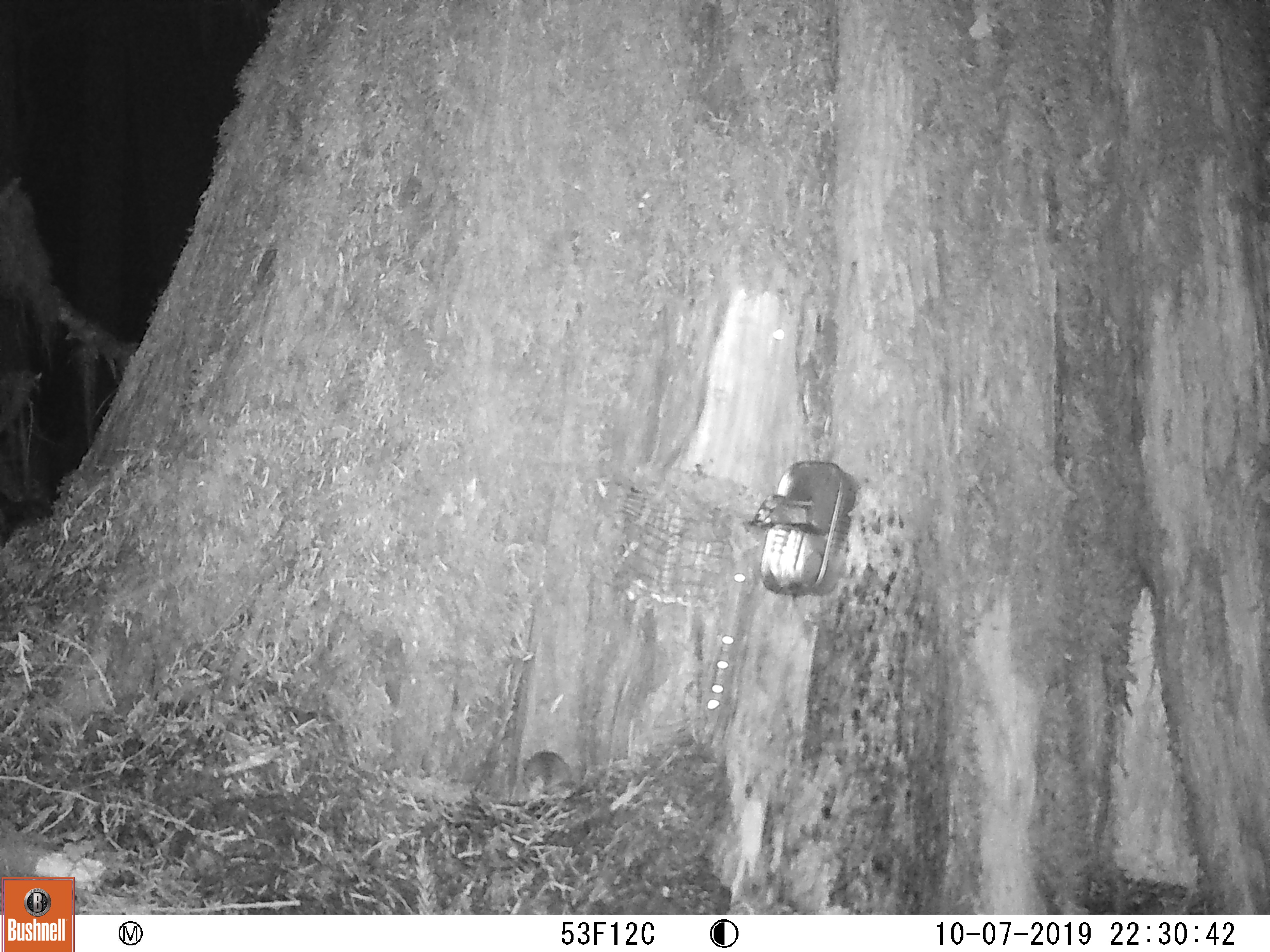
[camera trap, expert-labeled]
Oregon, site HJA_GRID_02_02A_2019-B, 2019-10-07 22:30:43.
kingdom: Animalia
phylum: Chordata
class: Mammalia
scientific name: Mammalia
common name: small mammal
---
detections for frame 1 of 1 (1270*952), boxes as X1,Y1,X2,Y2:
small mammal: 505,748,589,823